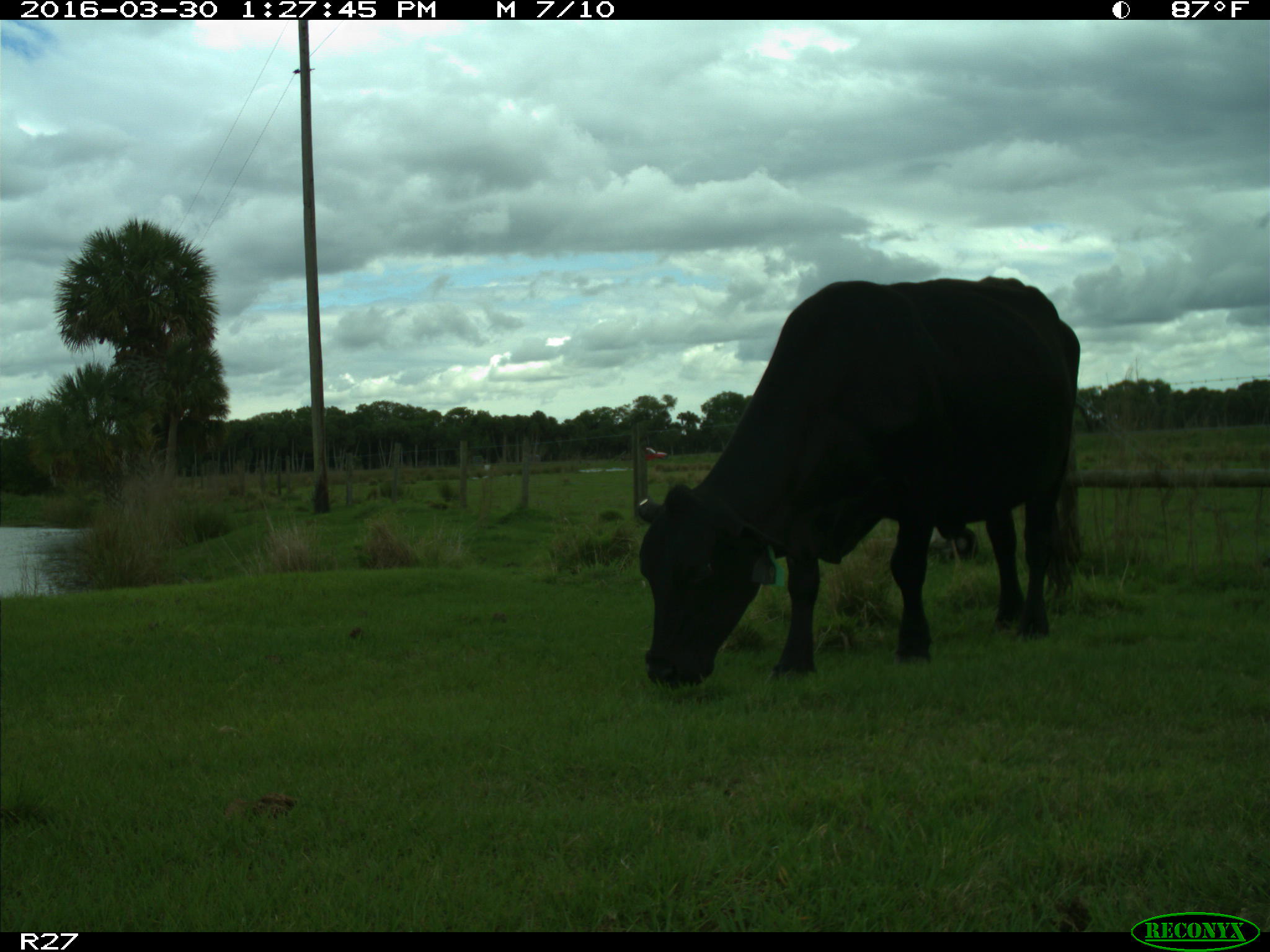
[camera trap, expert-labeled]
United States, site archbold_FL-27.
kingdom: Animalia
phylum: Chordata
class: Mammalia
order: Artiodactyla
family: Bovidae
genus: Bos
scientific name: Bos taurus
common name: domestic cow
Bos taurus (domestic cow).